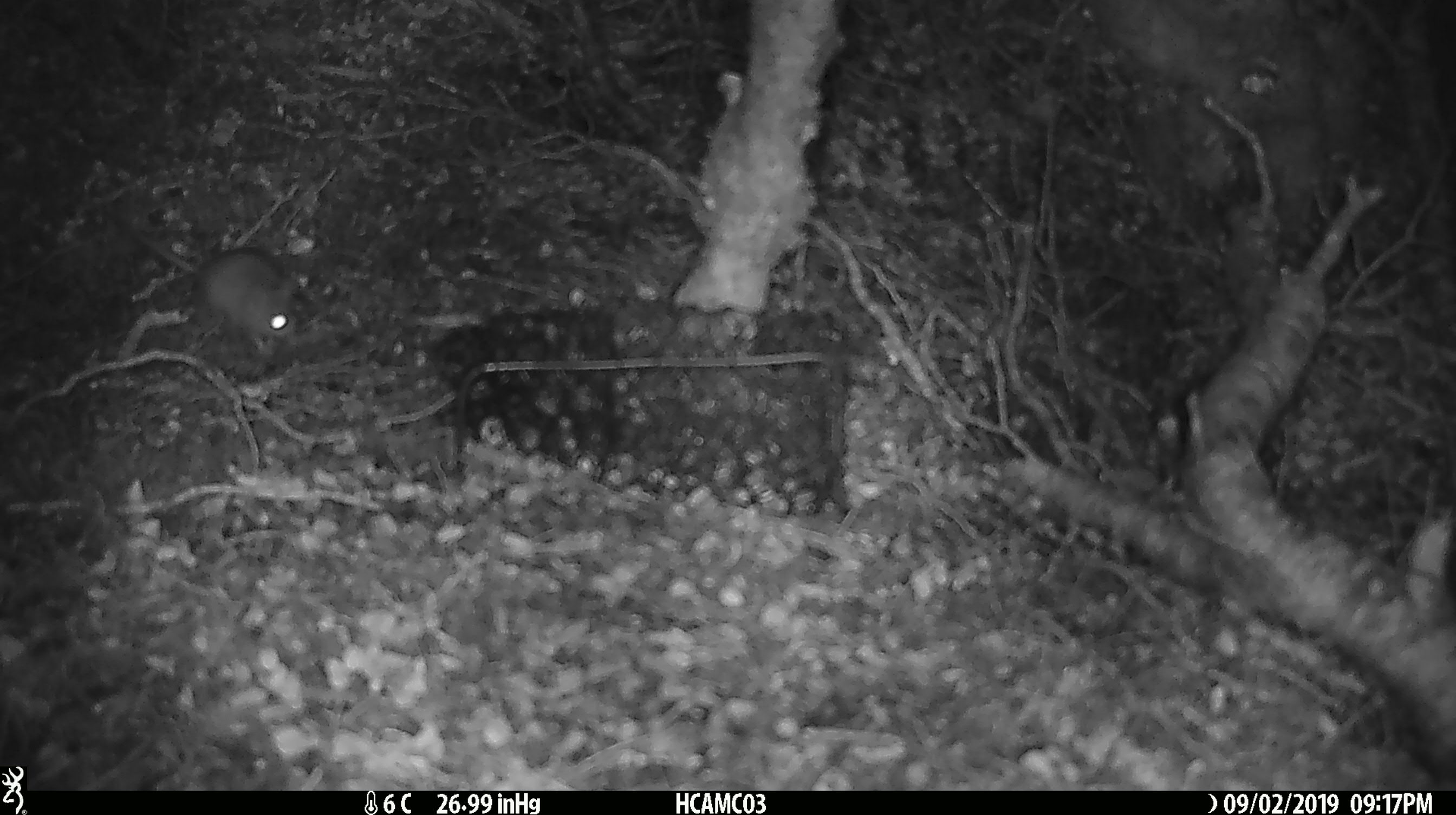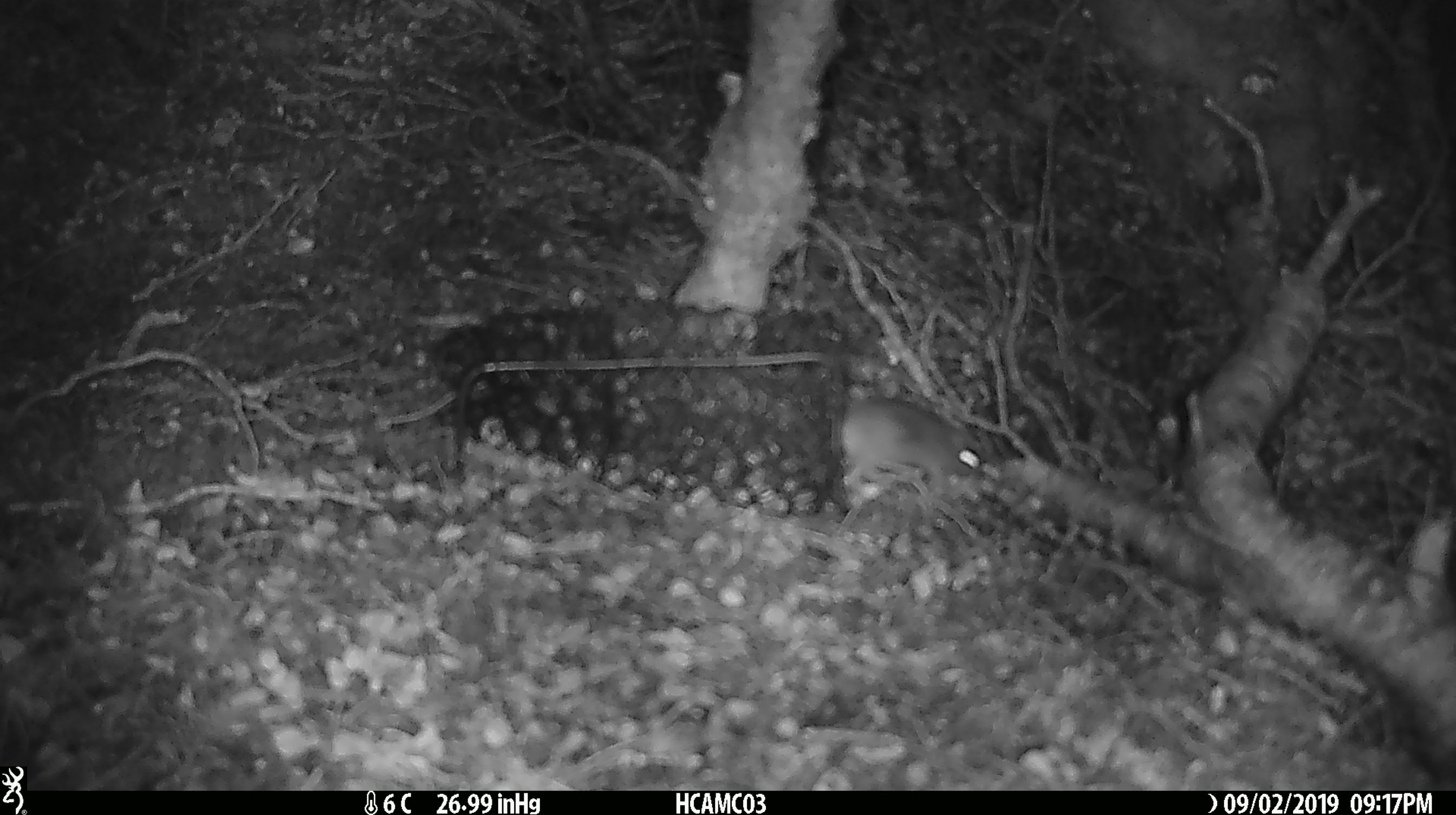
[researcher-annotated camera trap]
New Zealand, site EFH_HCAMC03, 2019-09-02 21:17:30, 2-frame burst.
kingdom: Animalia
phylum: Chordata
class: Mammalia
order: Rodentia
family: Muridae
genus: Mus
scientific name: Mus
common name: mouse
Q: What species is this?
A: Mouse (Mus).